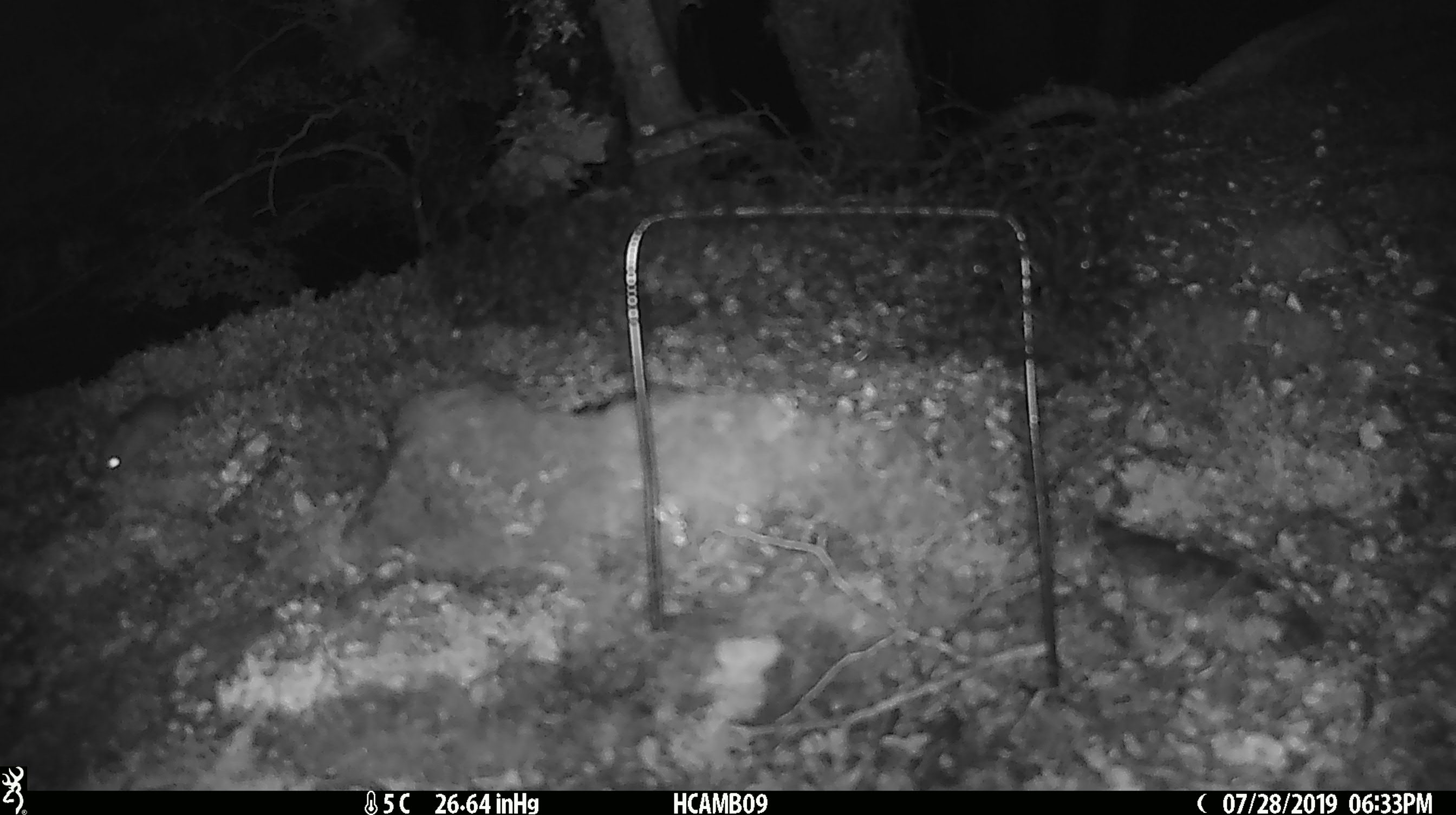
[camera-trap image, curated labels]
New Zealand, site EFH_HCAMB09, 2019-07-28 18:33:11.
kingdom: Animalia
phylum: Chordata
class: Mammalia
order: Rodentia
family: Muridae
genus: Mus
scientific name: Mus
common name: mouse